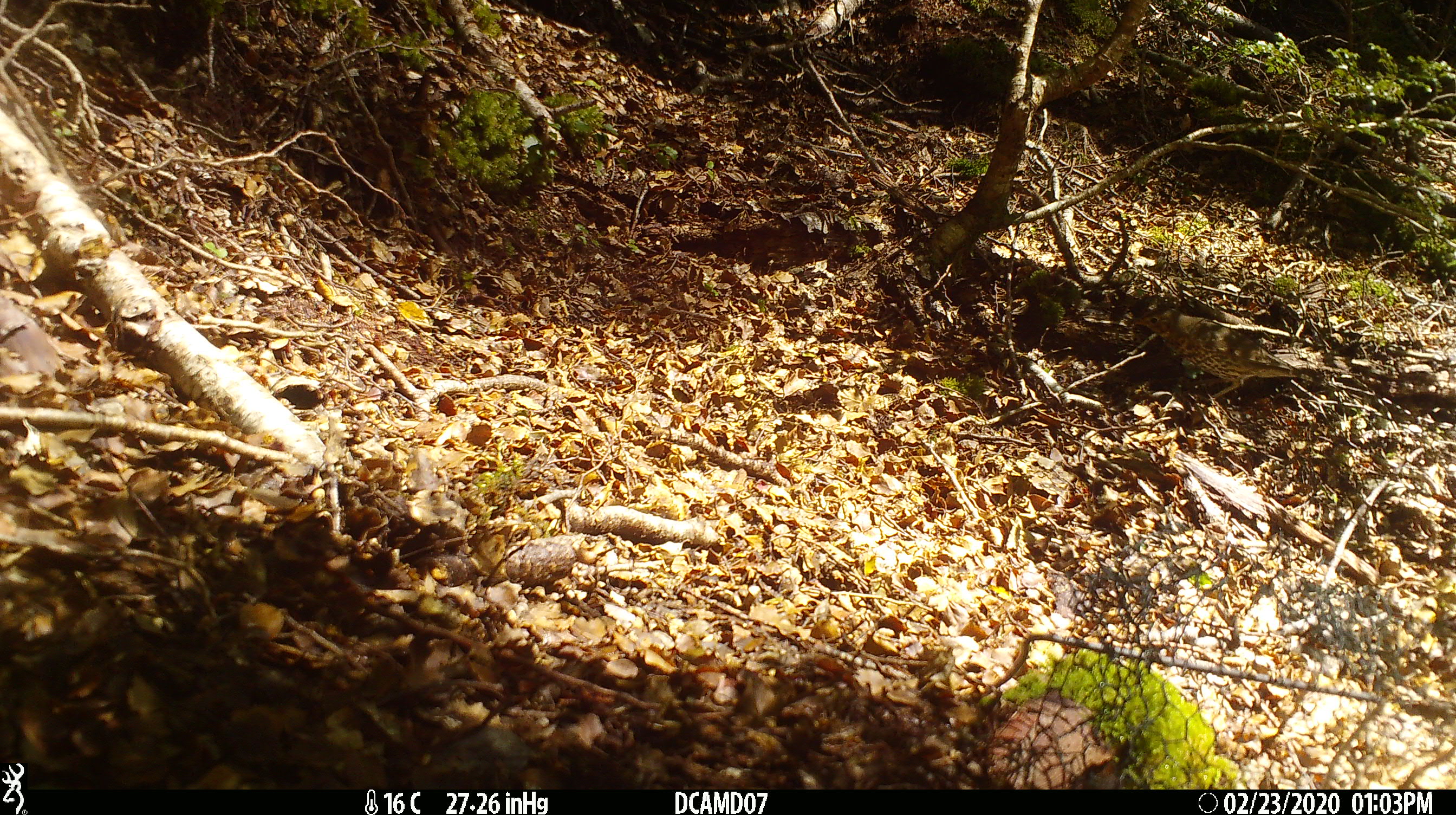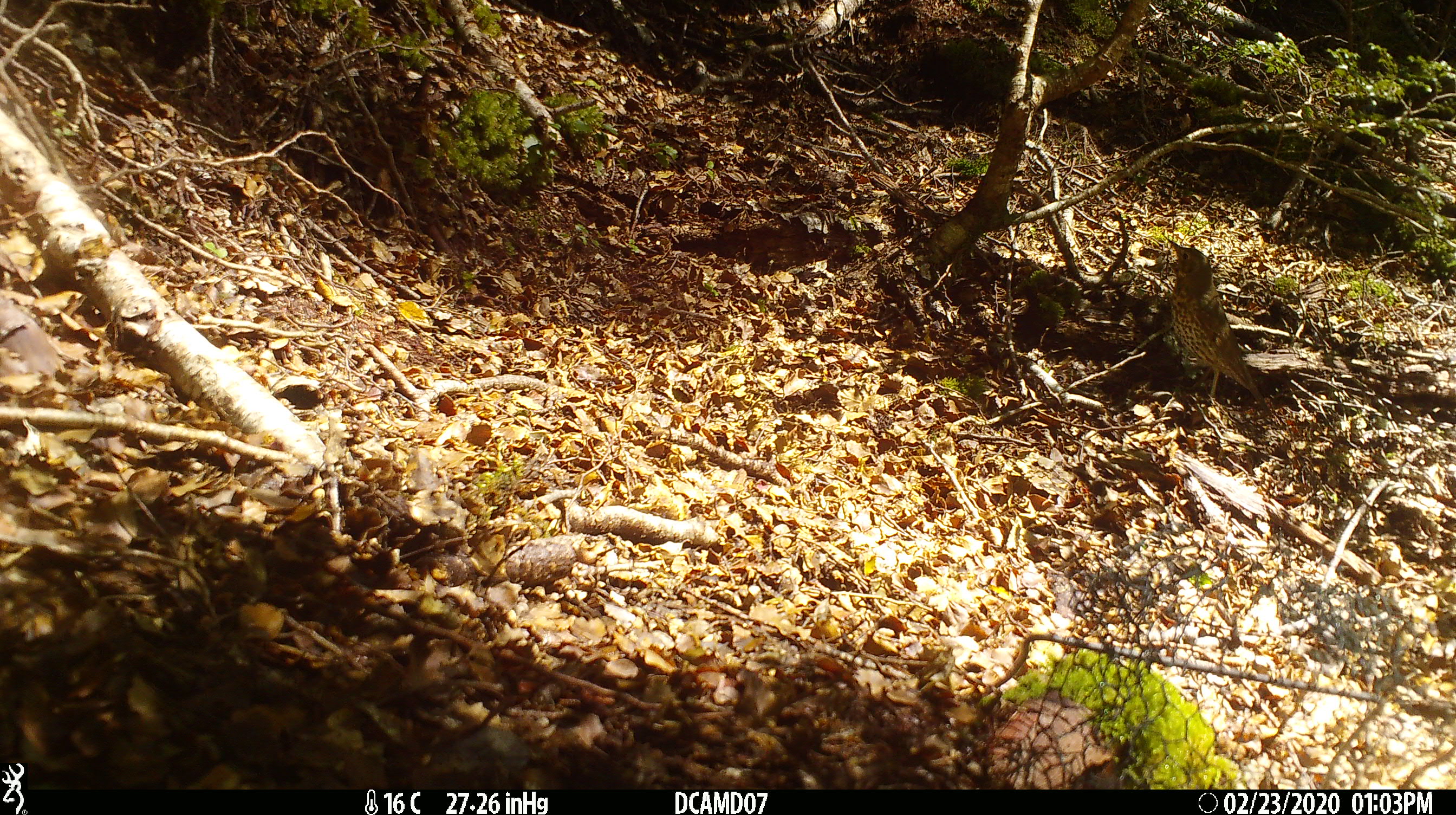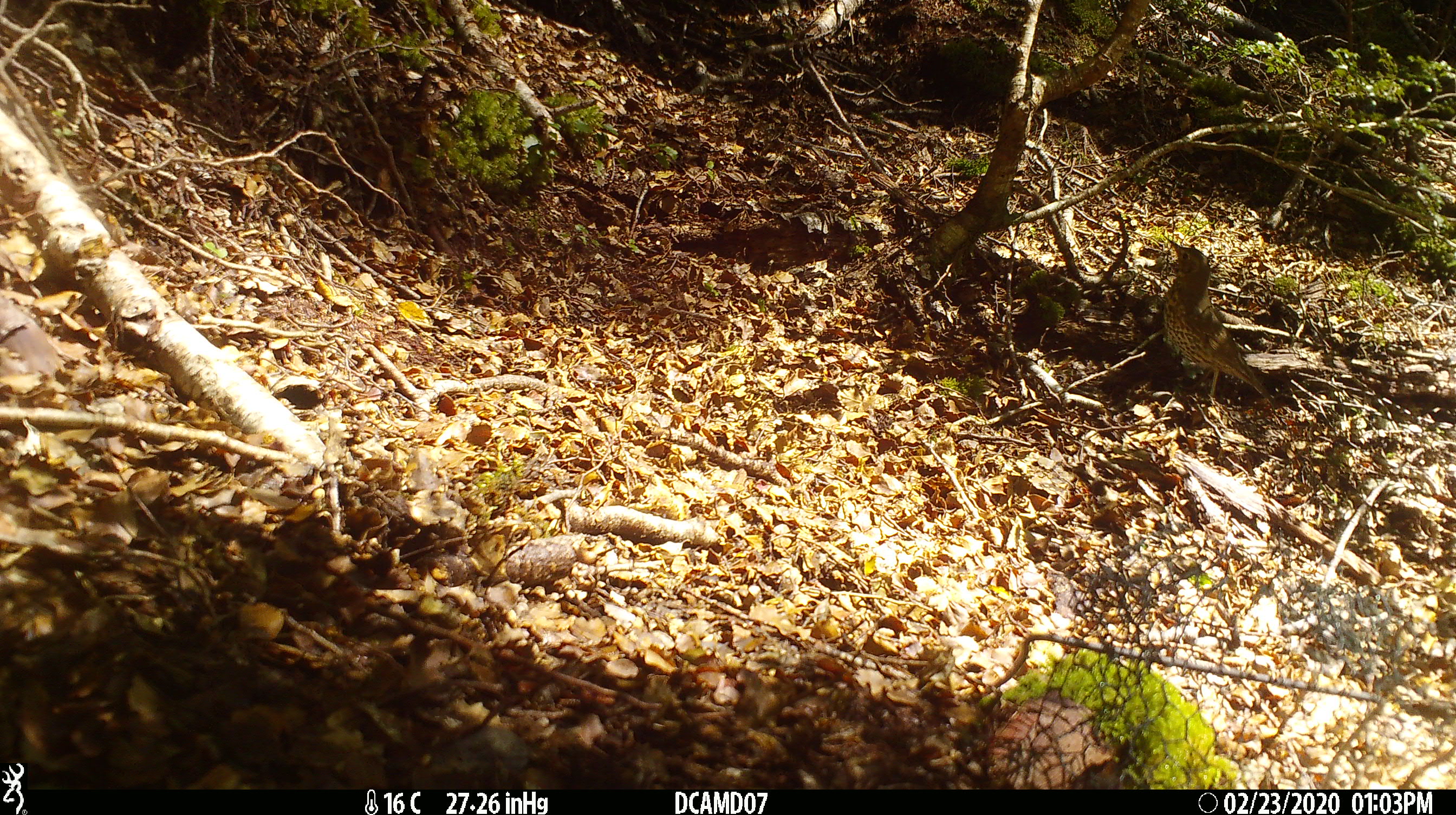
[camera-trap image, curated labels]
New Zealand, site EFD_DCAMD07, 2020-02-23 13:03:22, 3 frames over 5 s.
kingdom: Animalia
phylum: Chordata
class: Aves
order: Passeriformes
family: Turdidae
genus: Turdus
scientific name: Turdus philomelos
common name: song thrush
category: thrush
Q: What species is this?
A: Thrush (song thrush) (Turdus philomelos).